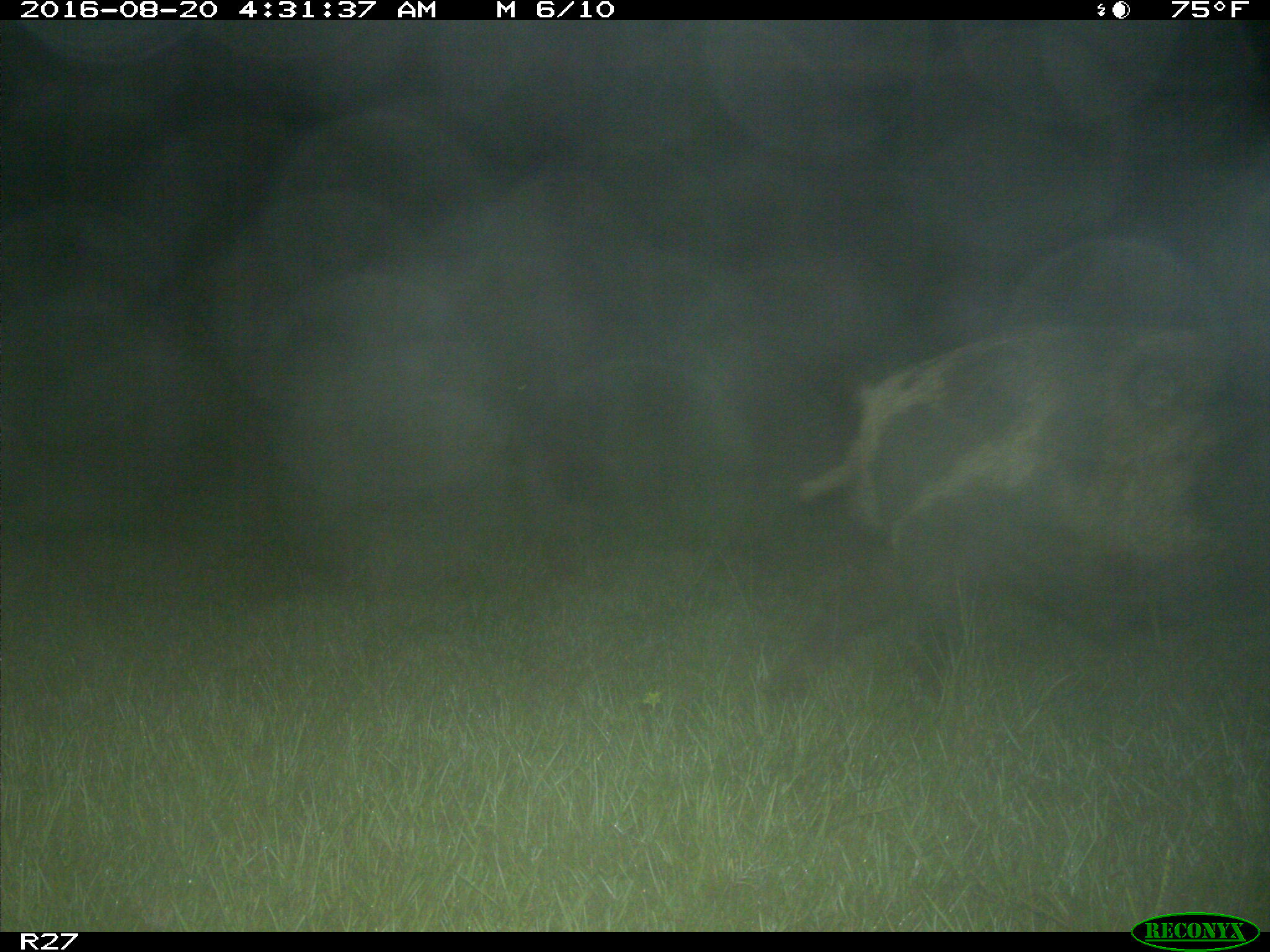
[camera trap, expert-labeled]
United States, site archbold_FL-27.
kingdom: Animalia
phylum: Chordata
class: Mammalia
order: Artiodactyla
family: Suidae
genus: Sus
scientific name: Sus scrofa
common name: wild boar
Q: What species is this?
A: Sus scrofa (wild boar).